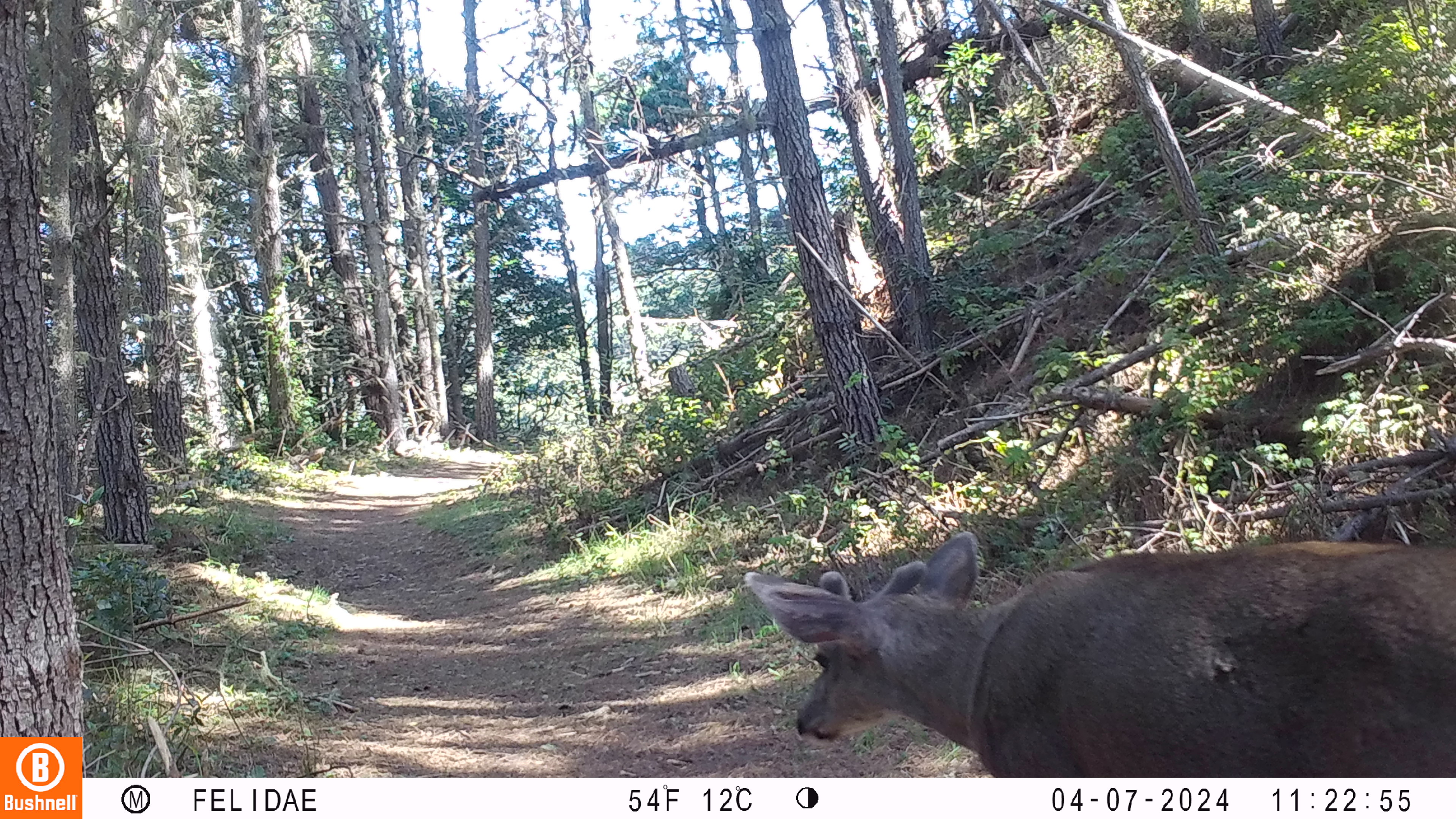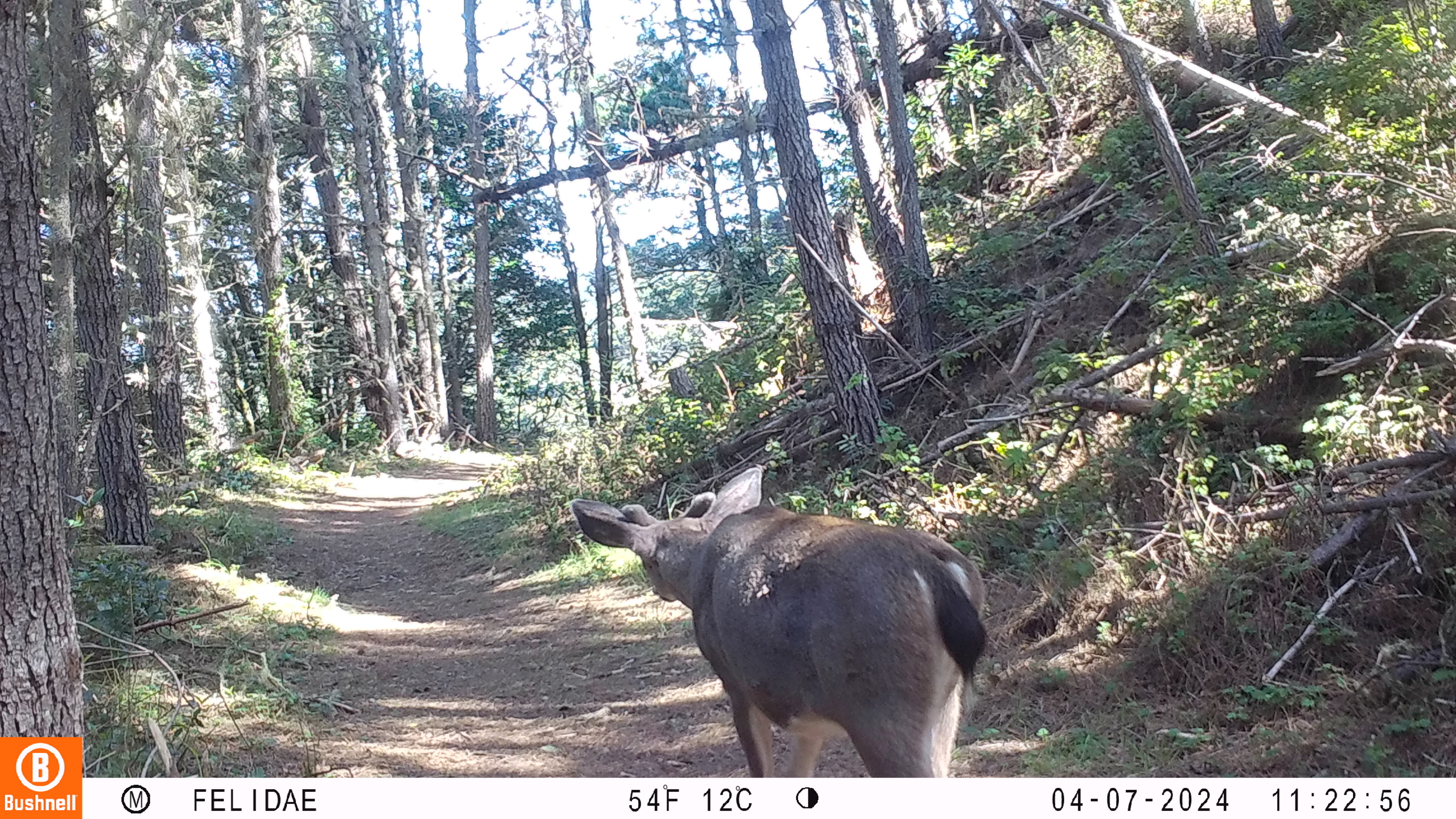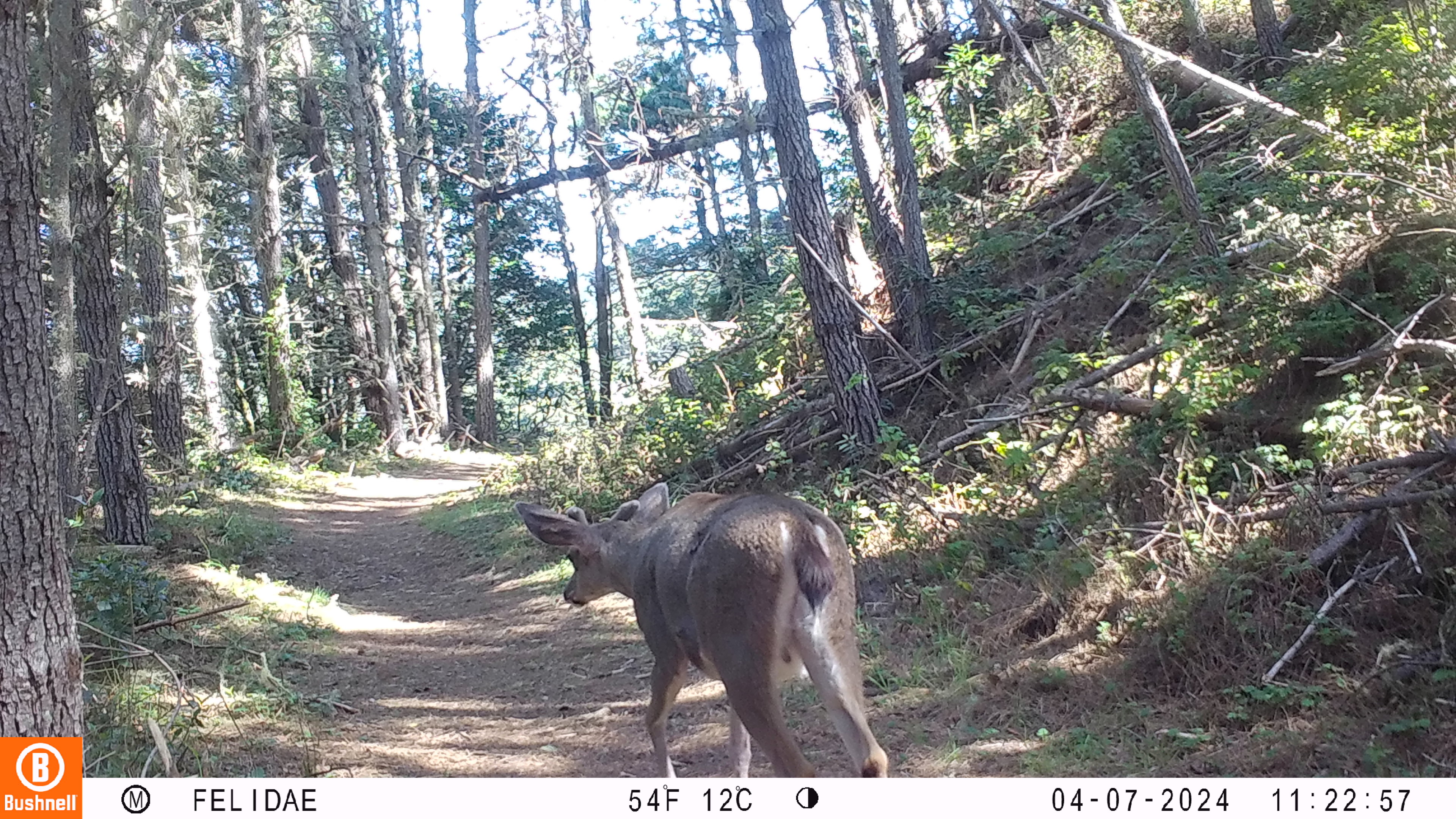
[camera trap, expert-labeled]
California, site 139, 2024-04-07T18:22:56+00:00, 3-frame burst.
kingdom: Animalia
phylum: Chordata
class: Mammalia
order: Artiodactyla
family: Cervidae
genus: Odocoileus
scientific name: Odocoileus hemionus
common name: mule deer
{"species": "mule deer (Odocoileus hemionus)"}